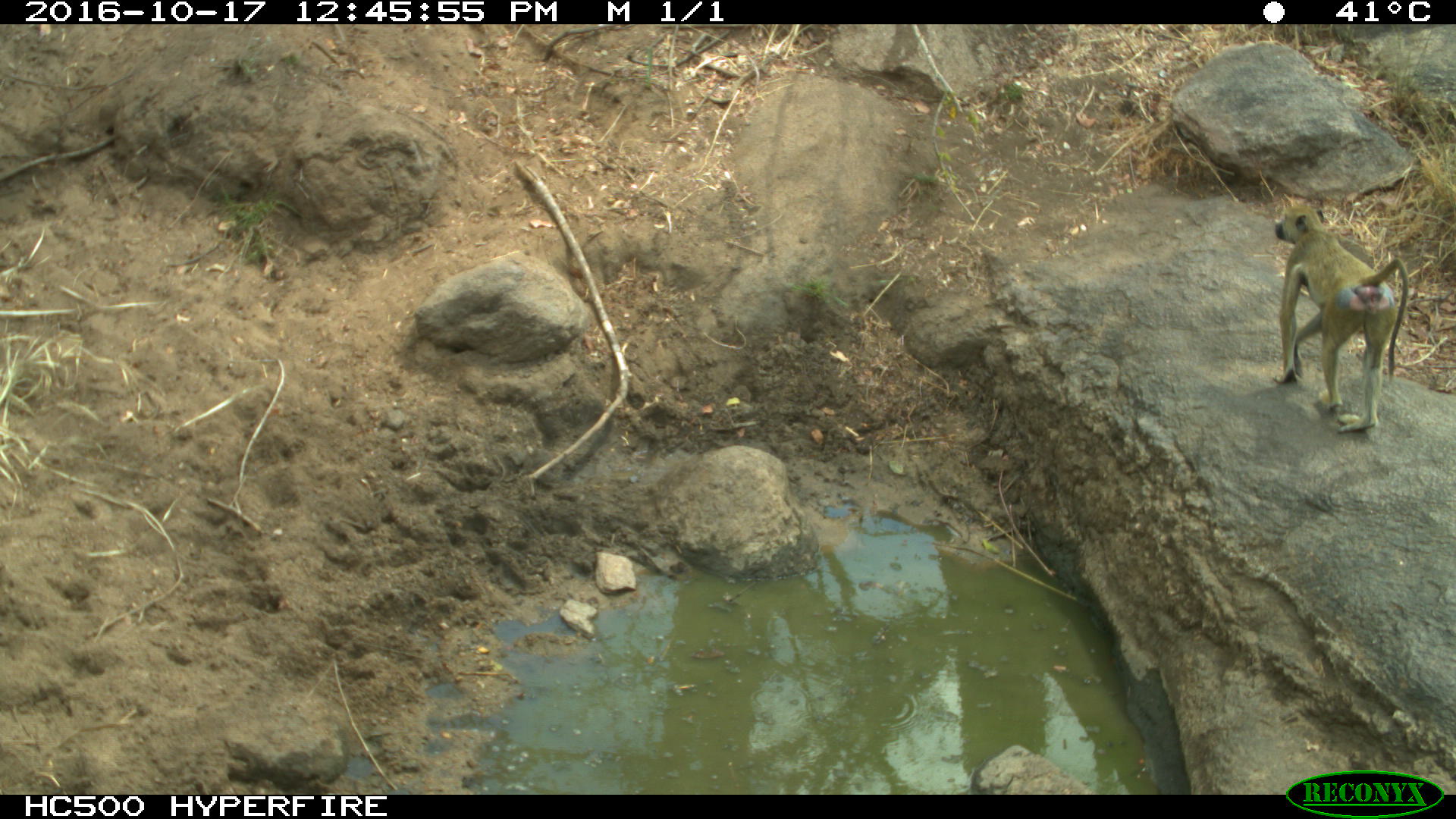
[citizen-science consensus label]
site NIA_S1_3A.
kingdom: Animalia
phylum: Chordata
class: Mammalia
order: Primates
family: Cercopithecidae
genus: Papio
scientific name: Papio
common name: baboon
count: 1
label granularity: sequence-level